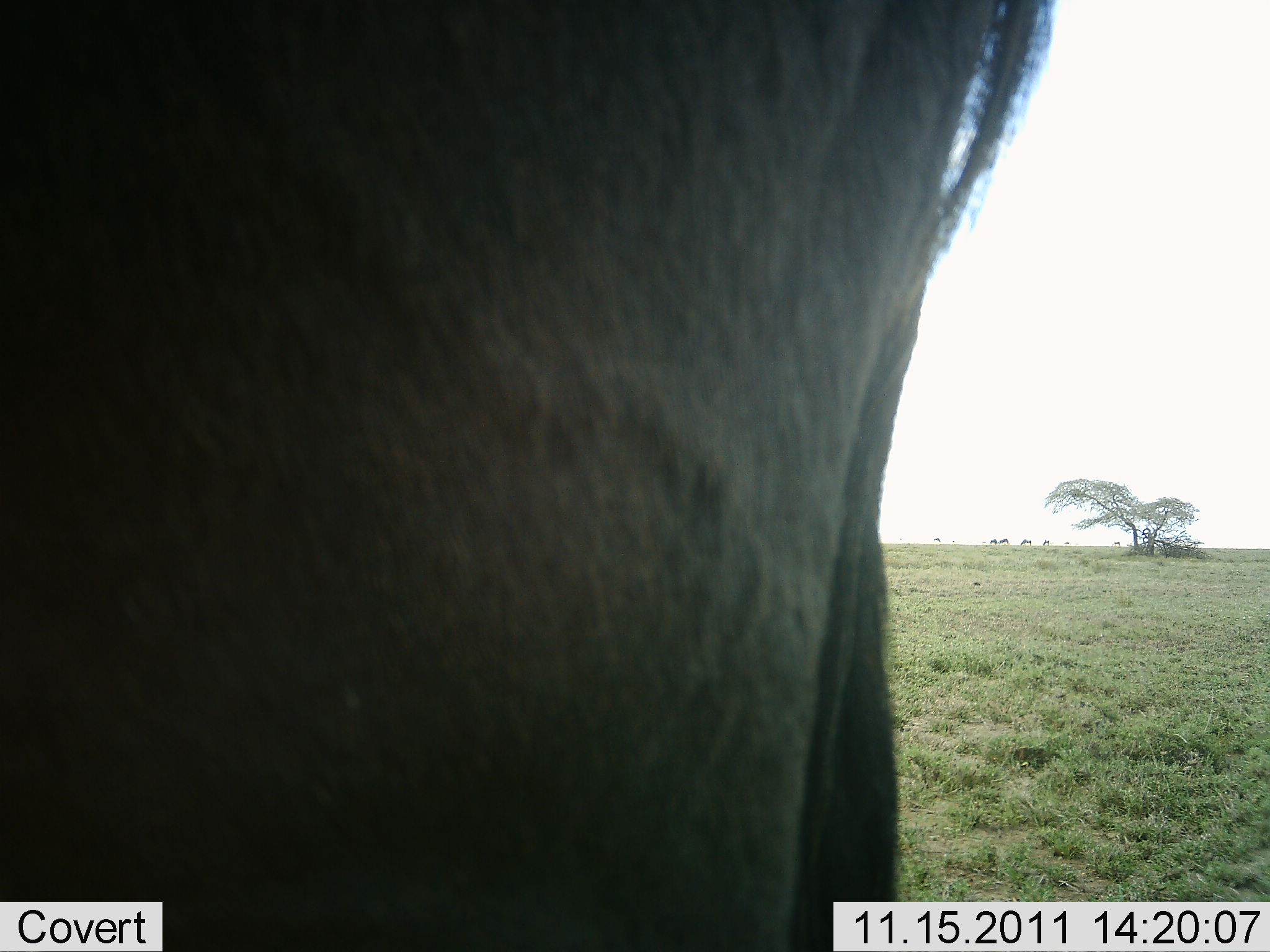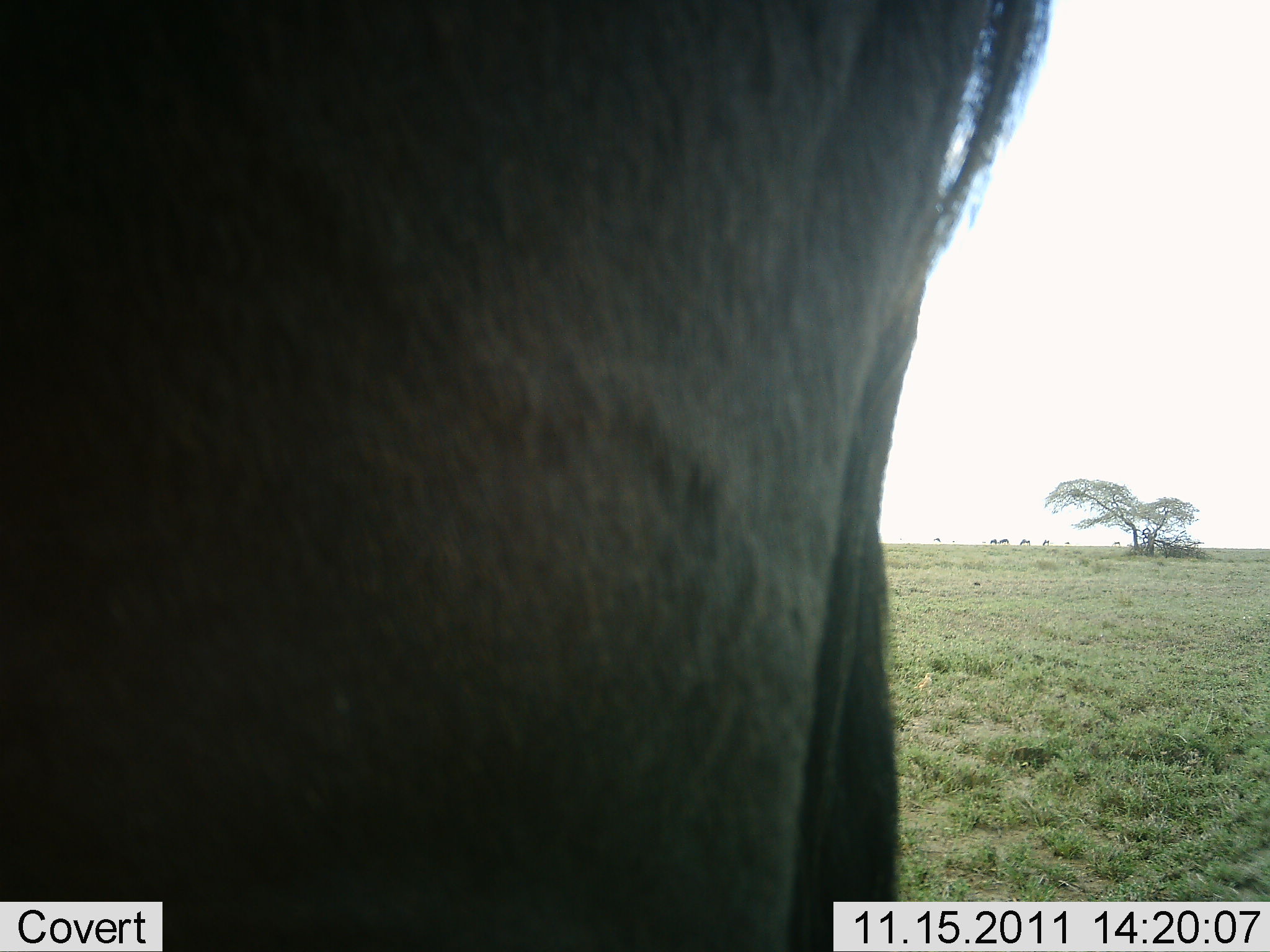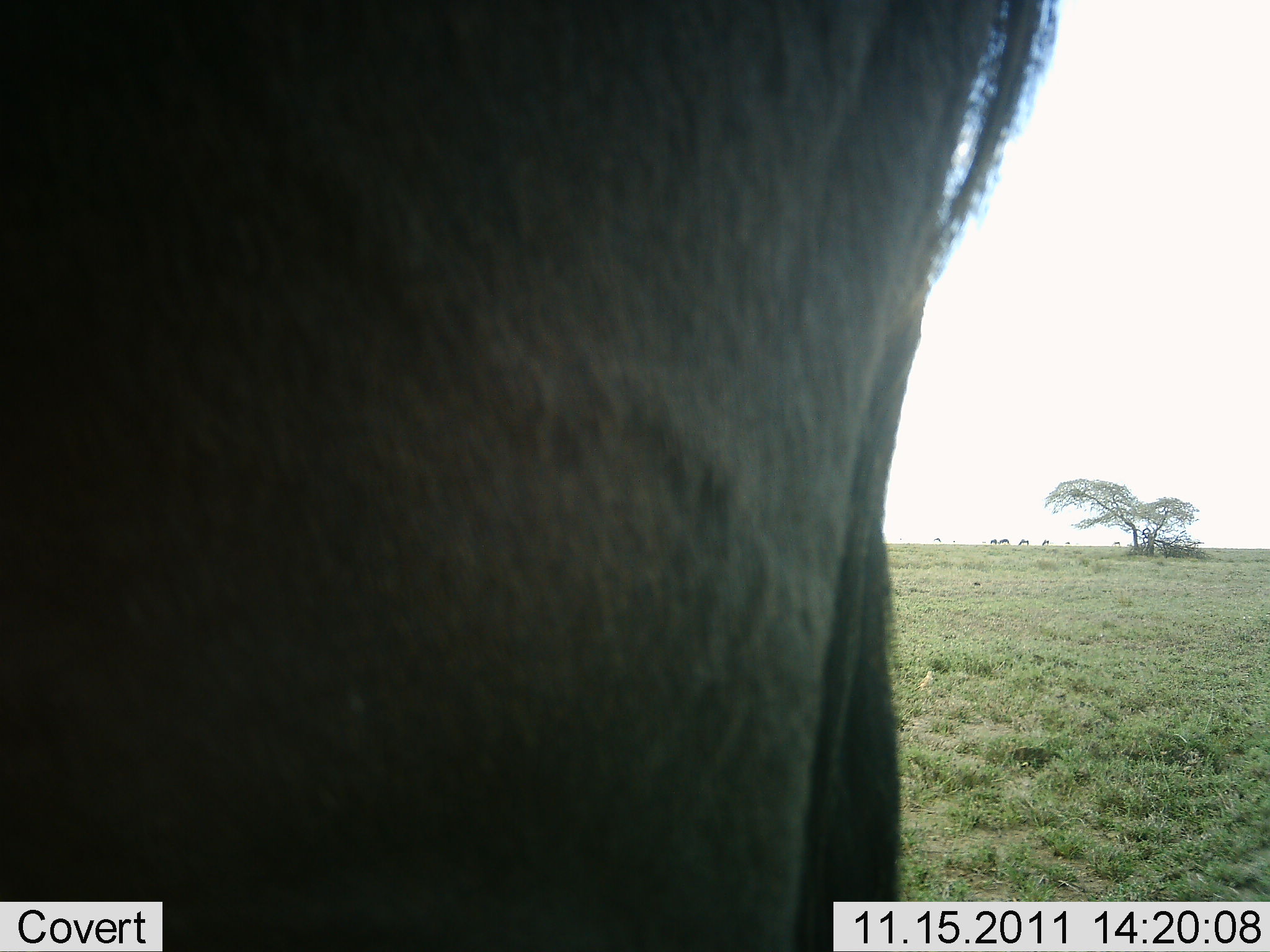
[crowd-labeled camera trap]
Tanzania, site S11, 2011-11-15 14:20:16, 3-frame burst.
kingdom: Animalia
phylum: Chordata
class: Mammalia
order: Artiodactyla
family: Bovidae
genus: Connochaetes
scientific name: Connochaetes taurinus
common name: blue wildebeest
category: wildebeest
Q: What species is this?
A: Wildebeest (blue wildebeest) (Connochaetes taurinus).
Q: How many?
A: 1.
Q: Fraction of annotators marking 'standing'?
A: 91%.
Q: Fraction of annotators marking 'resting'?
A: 0%.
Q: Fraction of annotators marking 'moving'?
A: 9%.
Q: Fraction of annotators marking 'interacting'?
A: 0%.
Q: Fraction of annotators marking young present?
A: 0%.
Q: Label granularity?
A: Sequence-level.